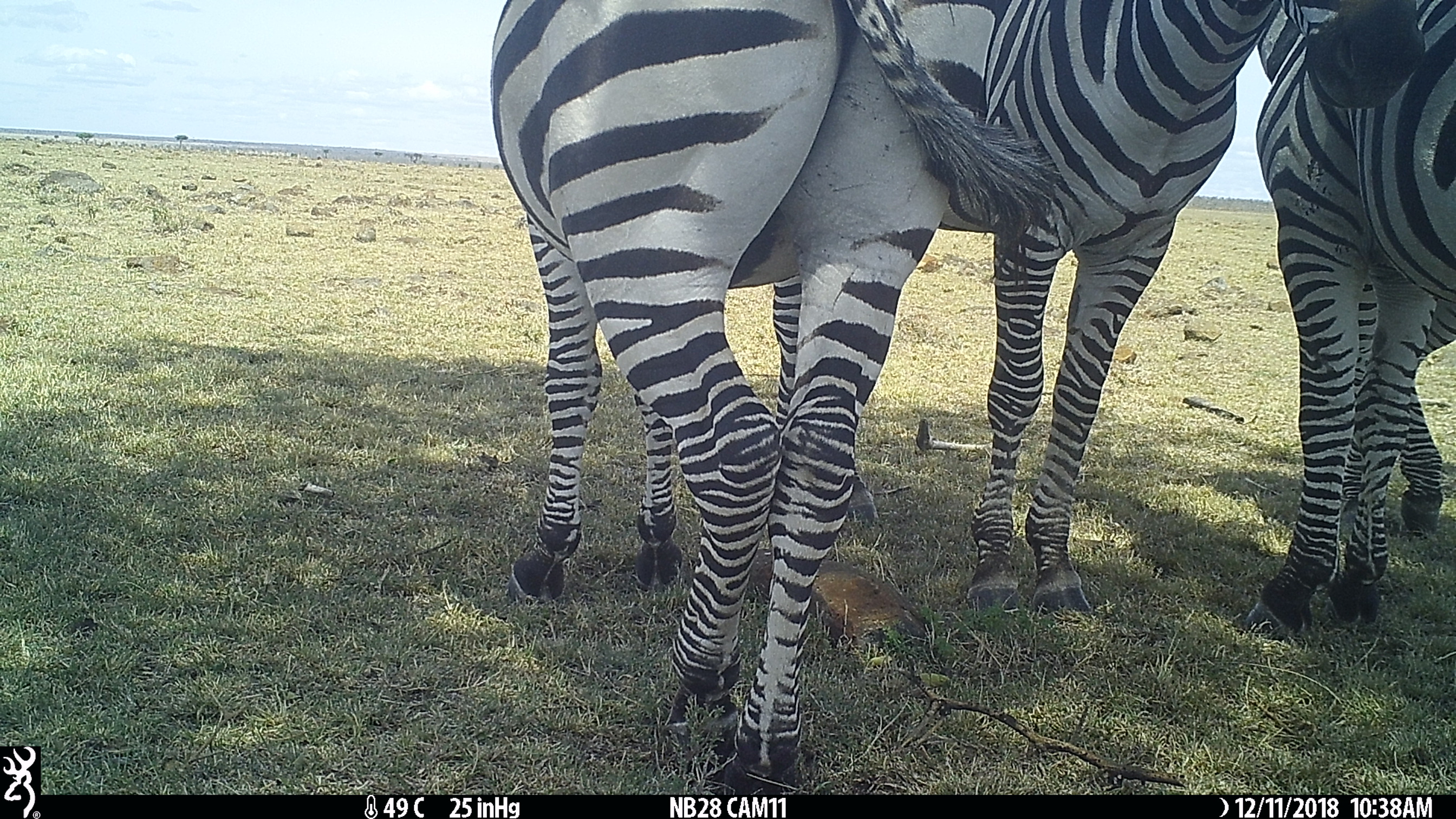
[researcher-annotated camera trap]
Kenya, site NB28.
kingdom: Animalia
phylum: Chordata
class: Mammalia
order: Perissodactyla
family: Equidae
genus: Equus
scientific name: Equus quagga burchellii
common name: burchell's zebra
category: zebra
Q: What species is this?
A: Zebra (burchell's zebra) (Equus quagga burchellii).